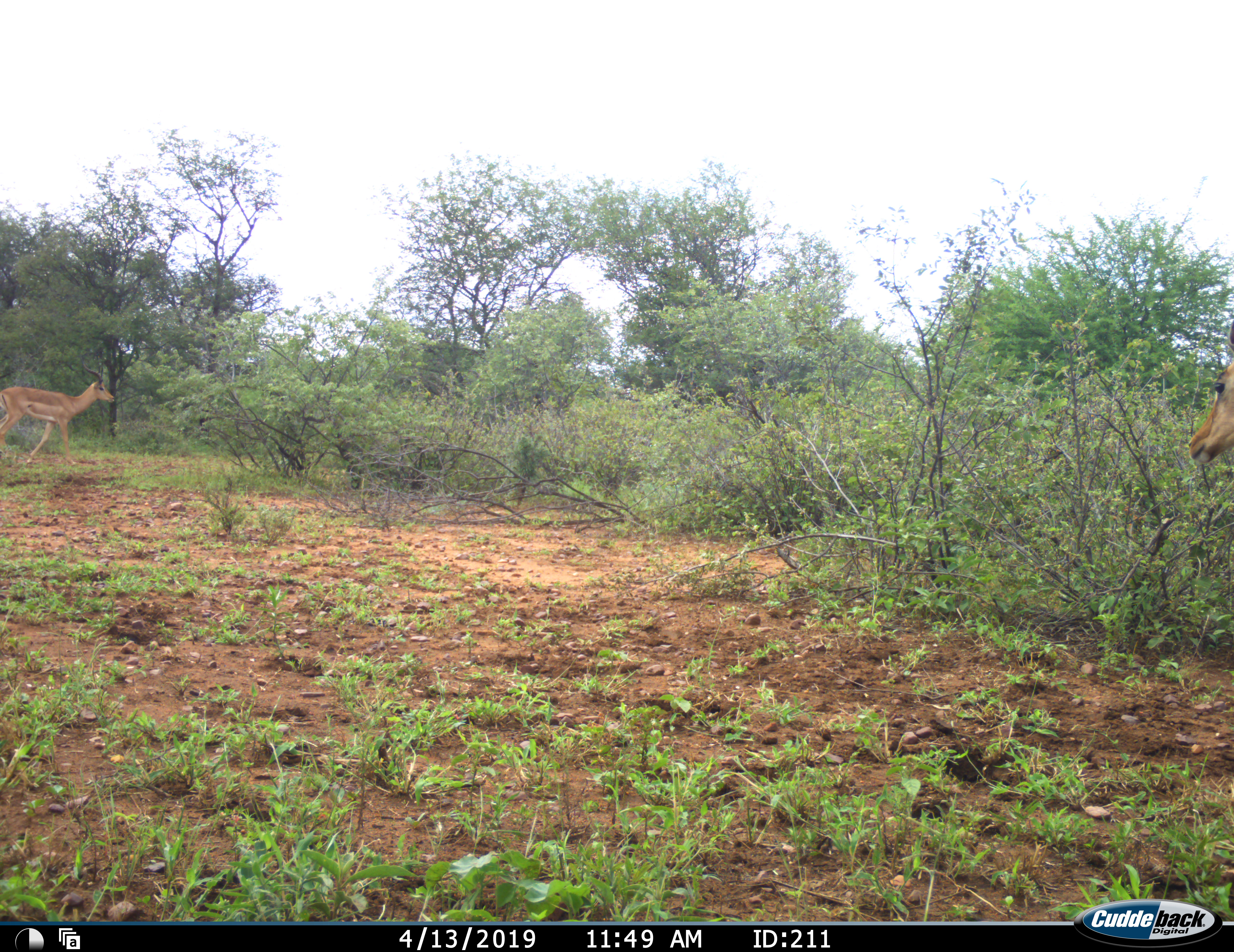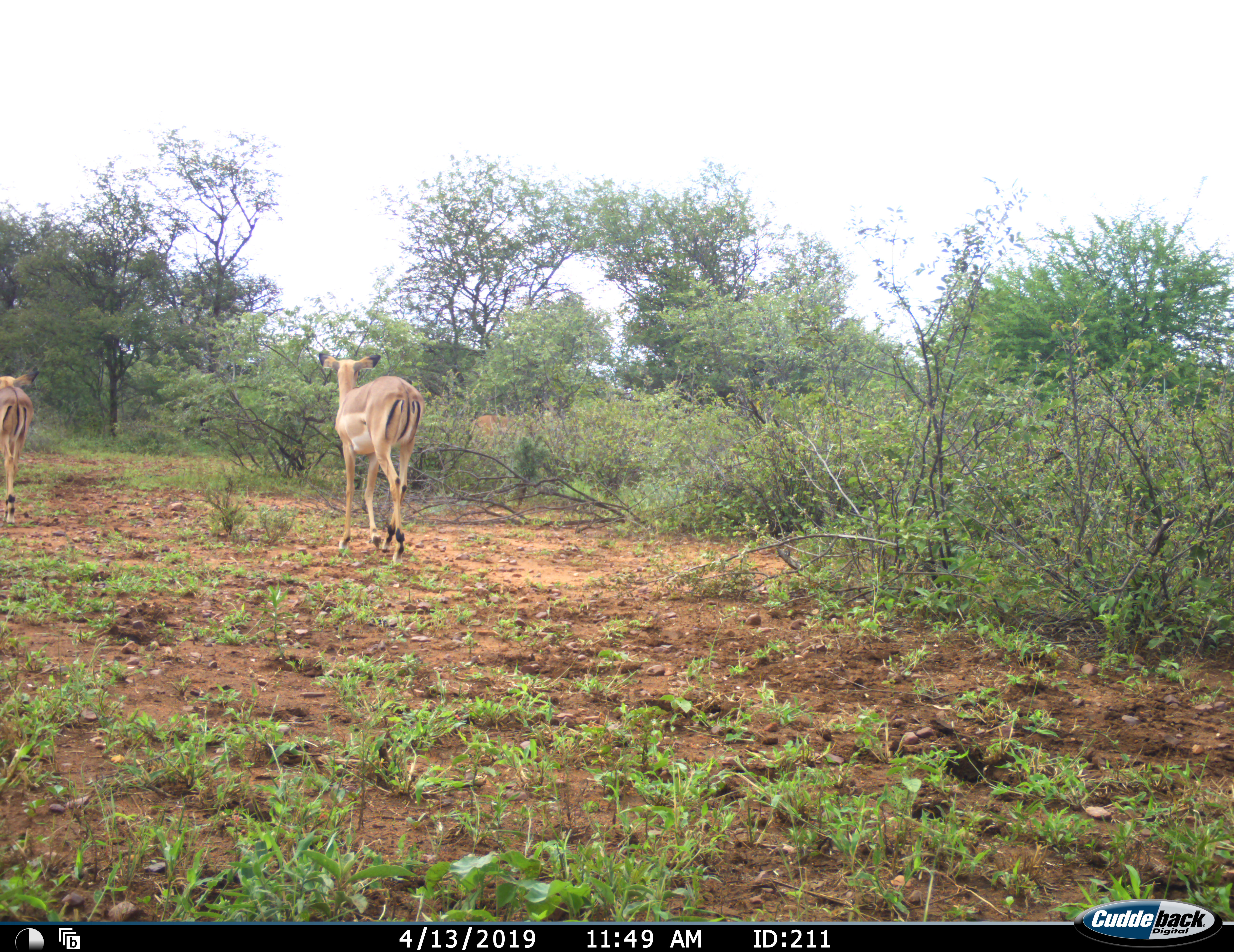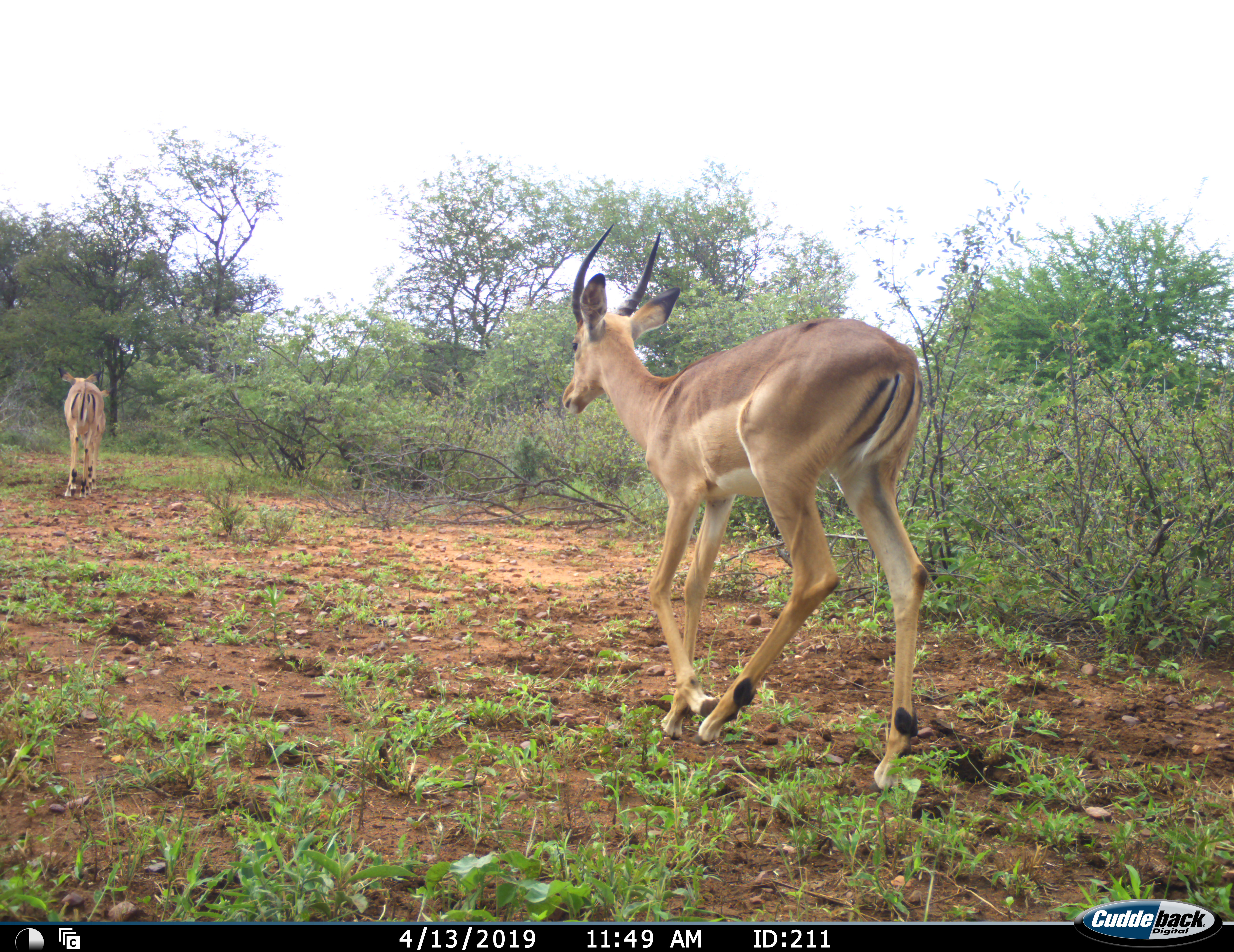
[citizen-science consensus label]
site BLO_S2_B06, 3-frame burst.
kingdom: Animalia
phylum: Chordata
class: Mammalia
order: Artiodactyla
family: Bovidae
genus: Aepyceros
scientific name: Aepyceros melampus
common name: impala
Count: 3.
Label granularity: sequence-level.